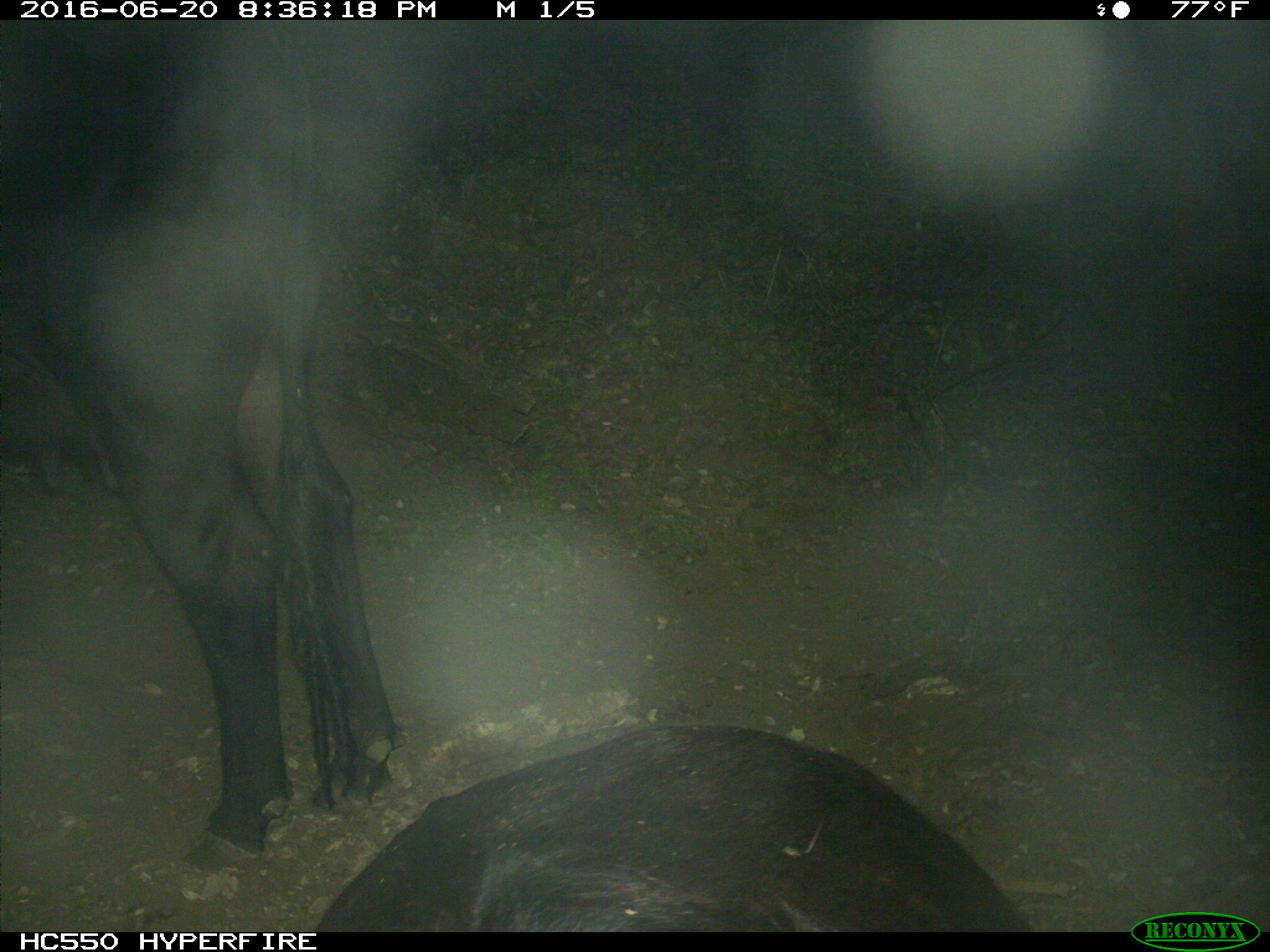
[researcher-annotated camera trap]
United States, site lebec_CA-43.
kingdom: Animalia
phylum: Chordata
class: Mammalia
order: Artiodactyla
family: Bovidae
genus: Bos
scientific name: Bos taurus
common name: domestic cow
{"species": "Bos taurus (domestic cow)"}